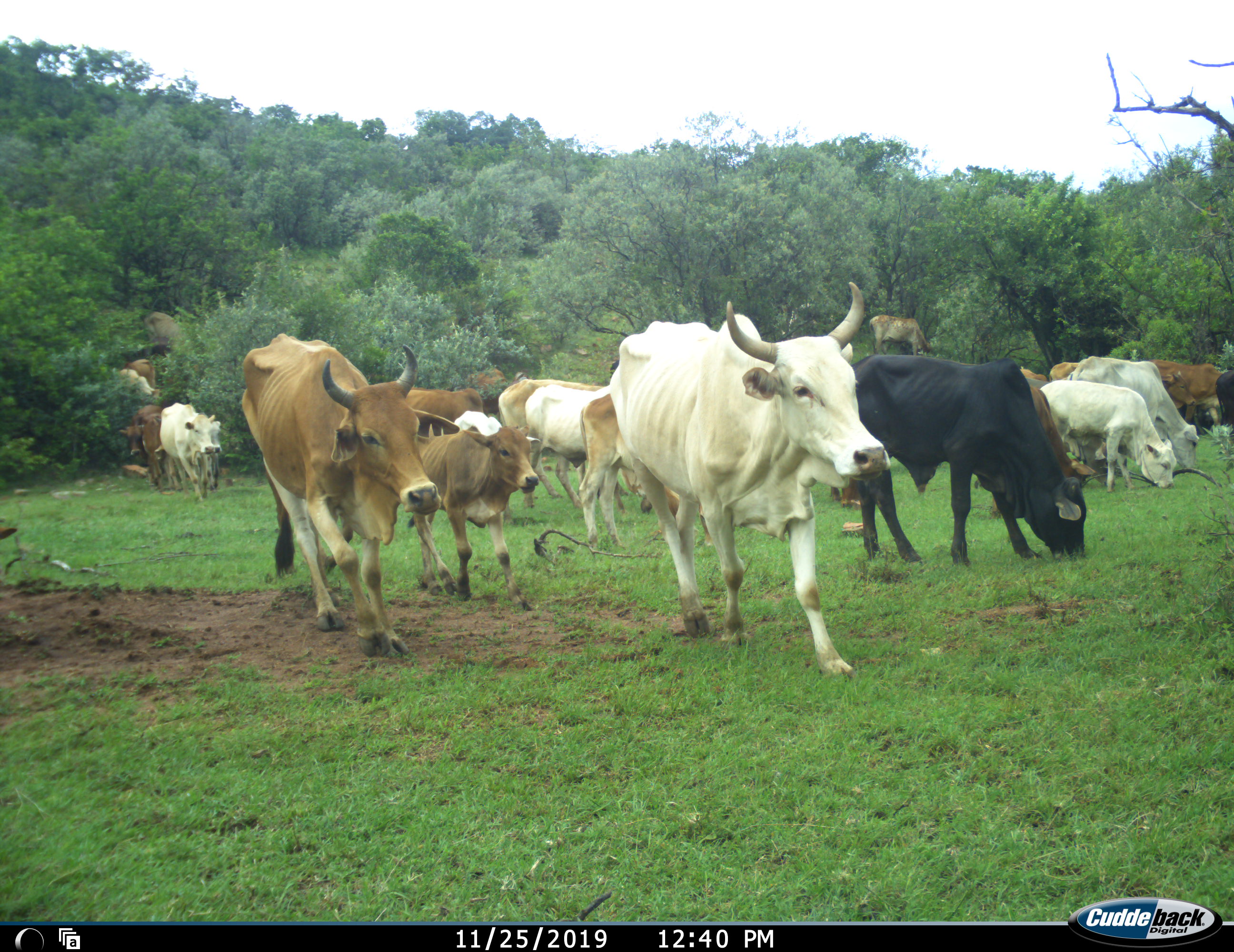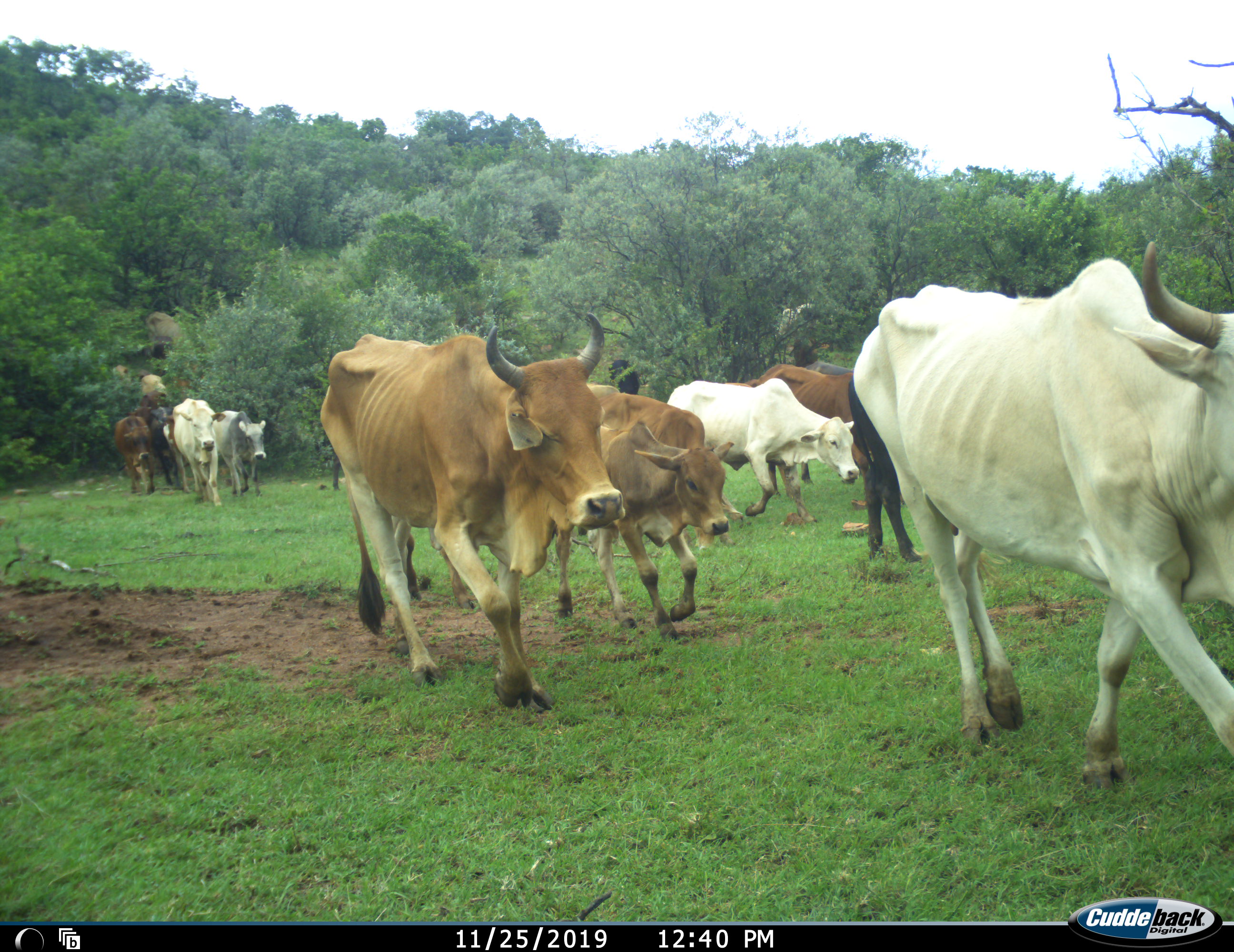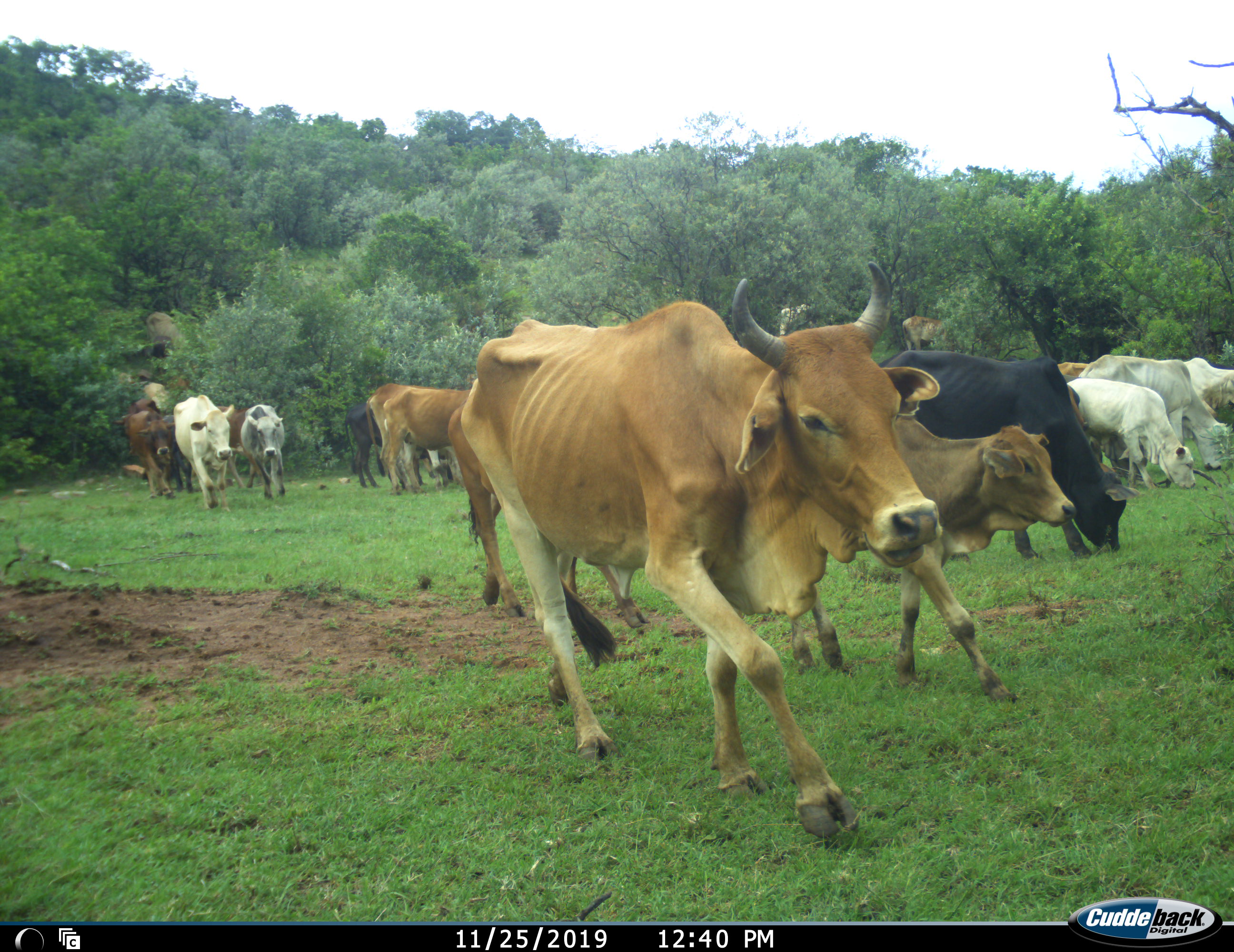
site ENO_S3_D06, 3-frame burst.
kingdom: Animalia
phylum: Chordata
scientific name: Vertebrata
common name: domestic animal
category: domesticanimal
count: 11-50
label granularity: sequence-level